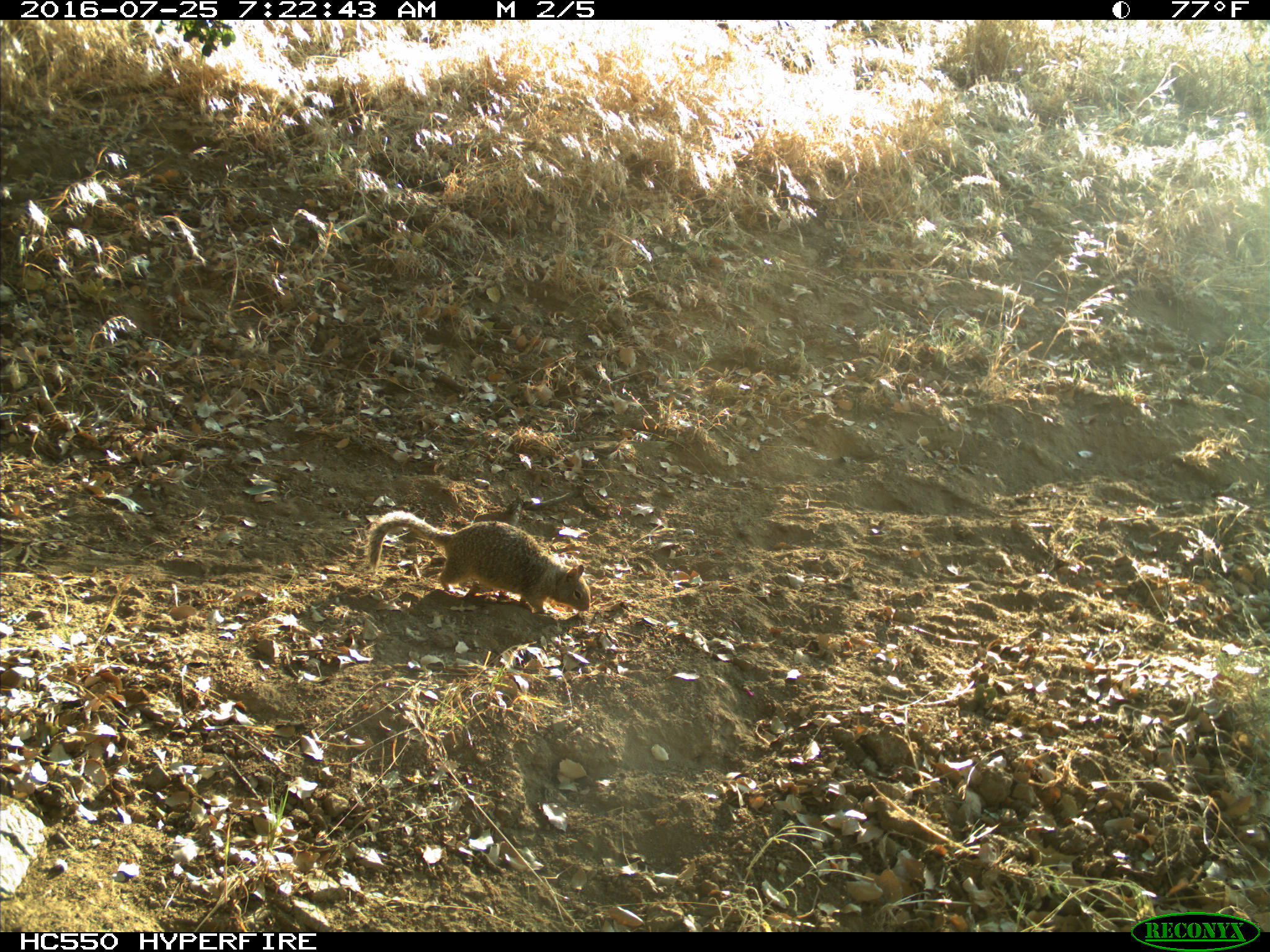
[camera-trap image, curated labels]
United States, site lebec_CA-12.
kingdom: Animalia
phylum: Chordata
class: Mammalia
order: Rodentia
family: Sciuridae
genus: Otospermophilus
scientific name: Otospermophilus beecheyi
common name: california ground squirrel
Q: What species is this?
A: Otospermophilus beecheyi (california ground squirrel).